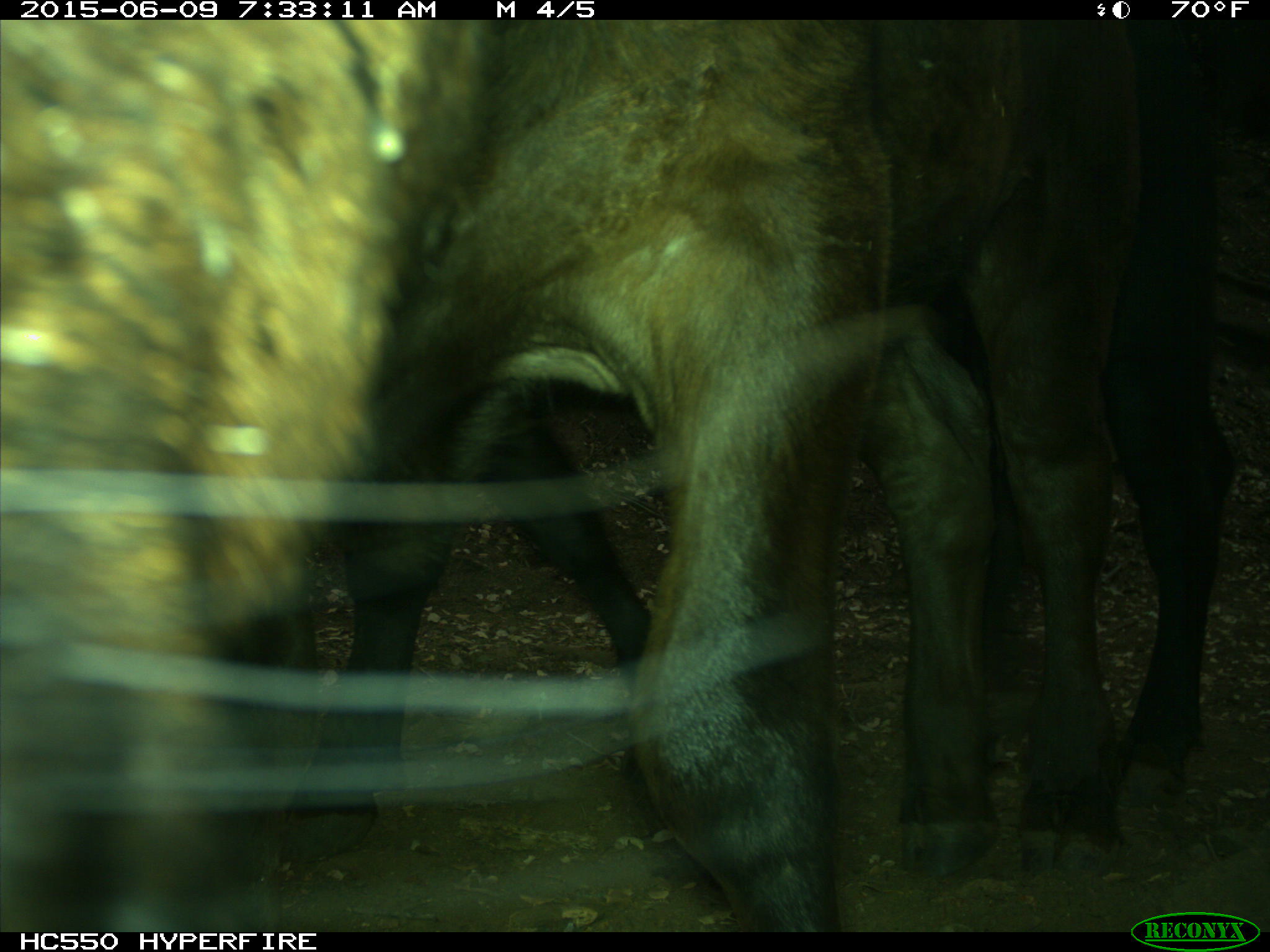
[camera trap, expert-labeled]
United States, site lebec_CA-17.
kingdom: Animalia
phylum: Chordata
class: Mammalia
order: Artiodactyla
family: Bovidae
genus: Bos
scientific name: Bos taurus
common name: domestic cow